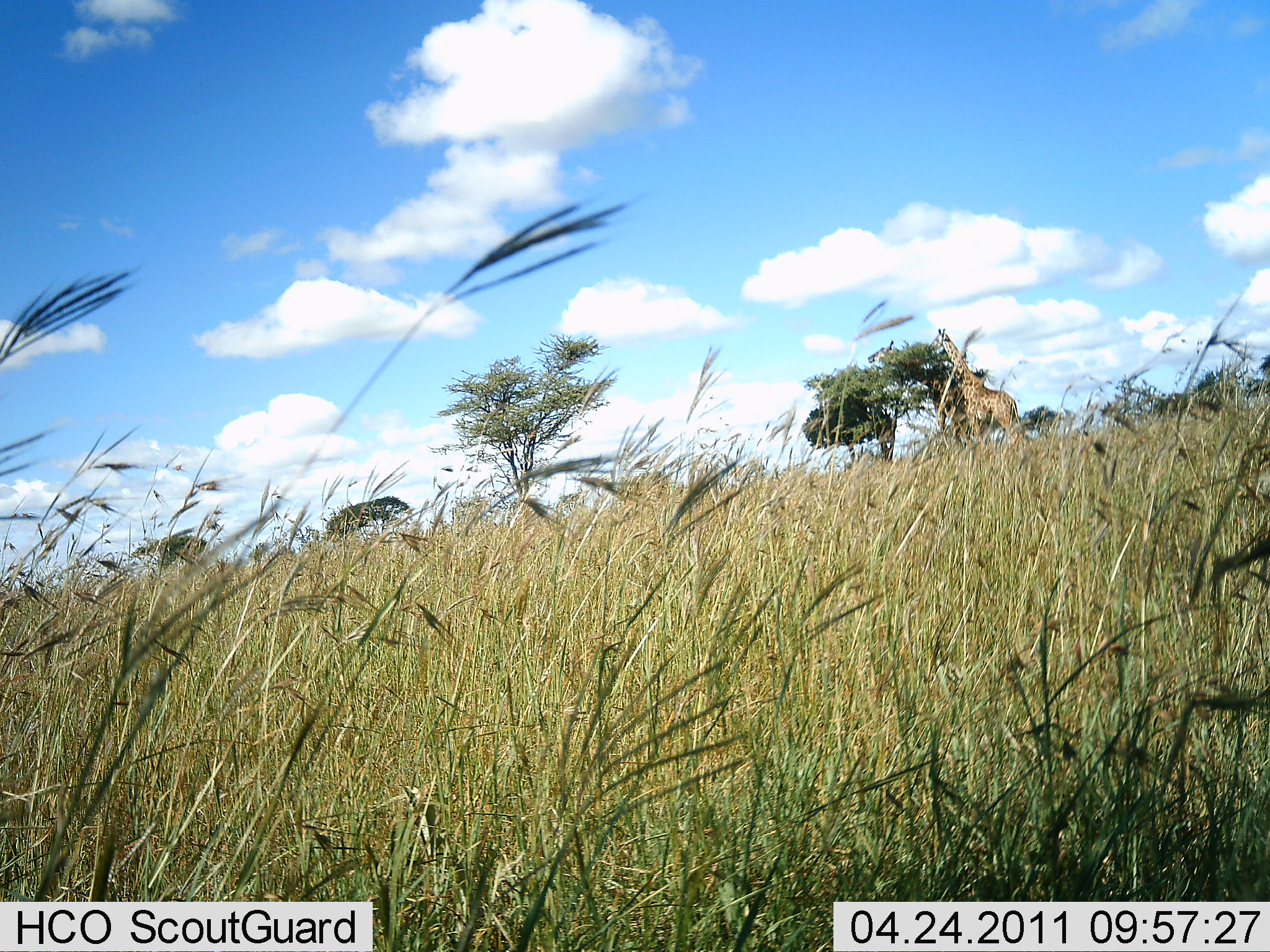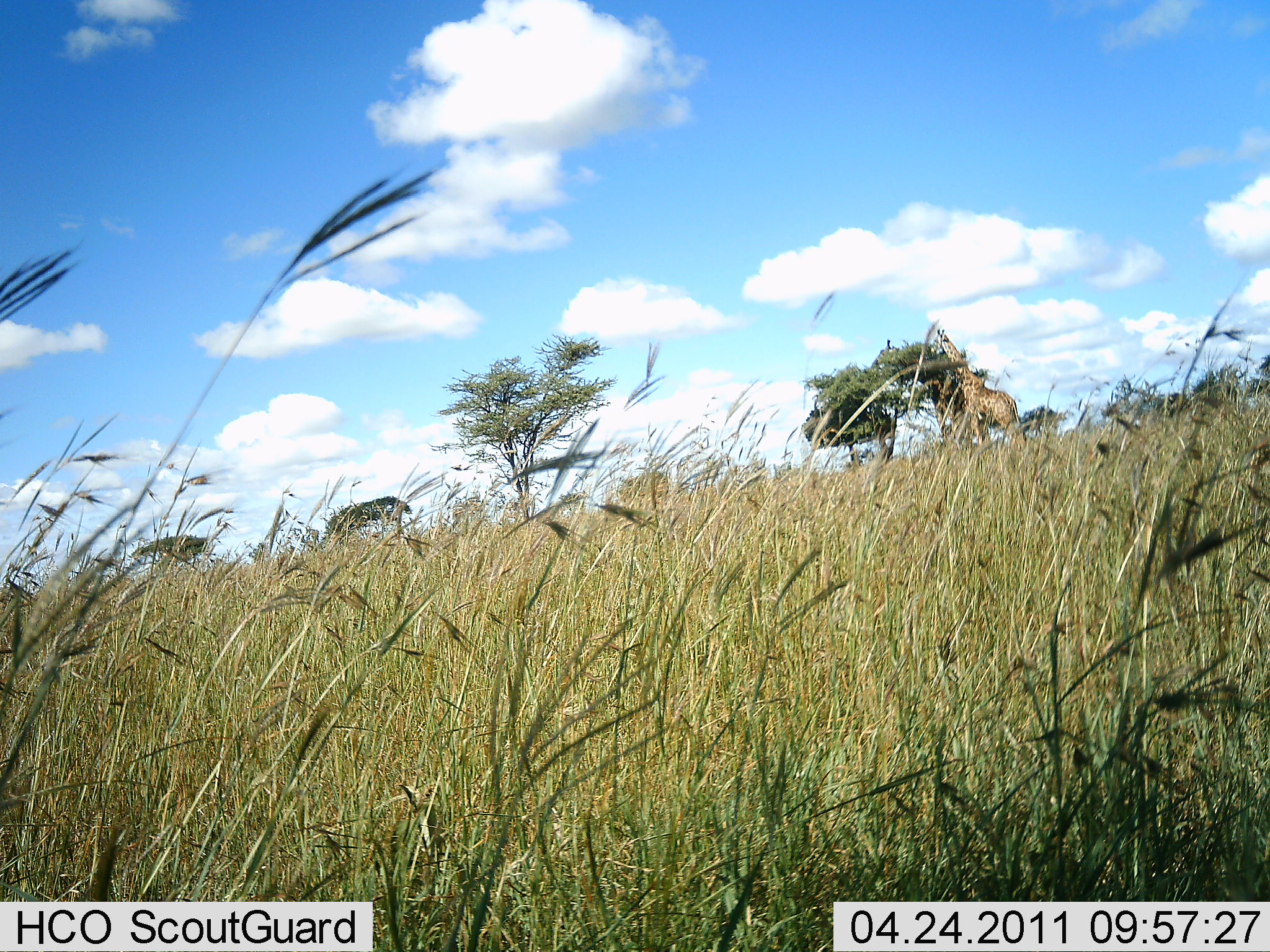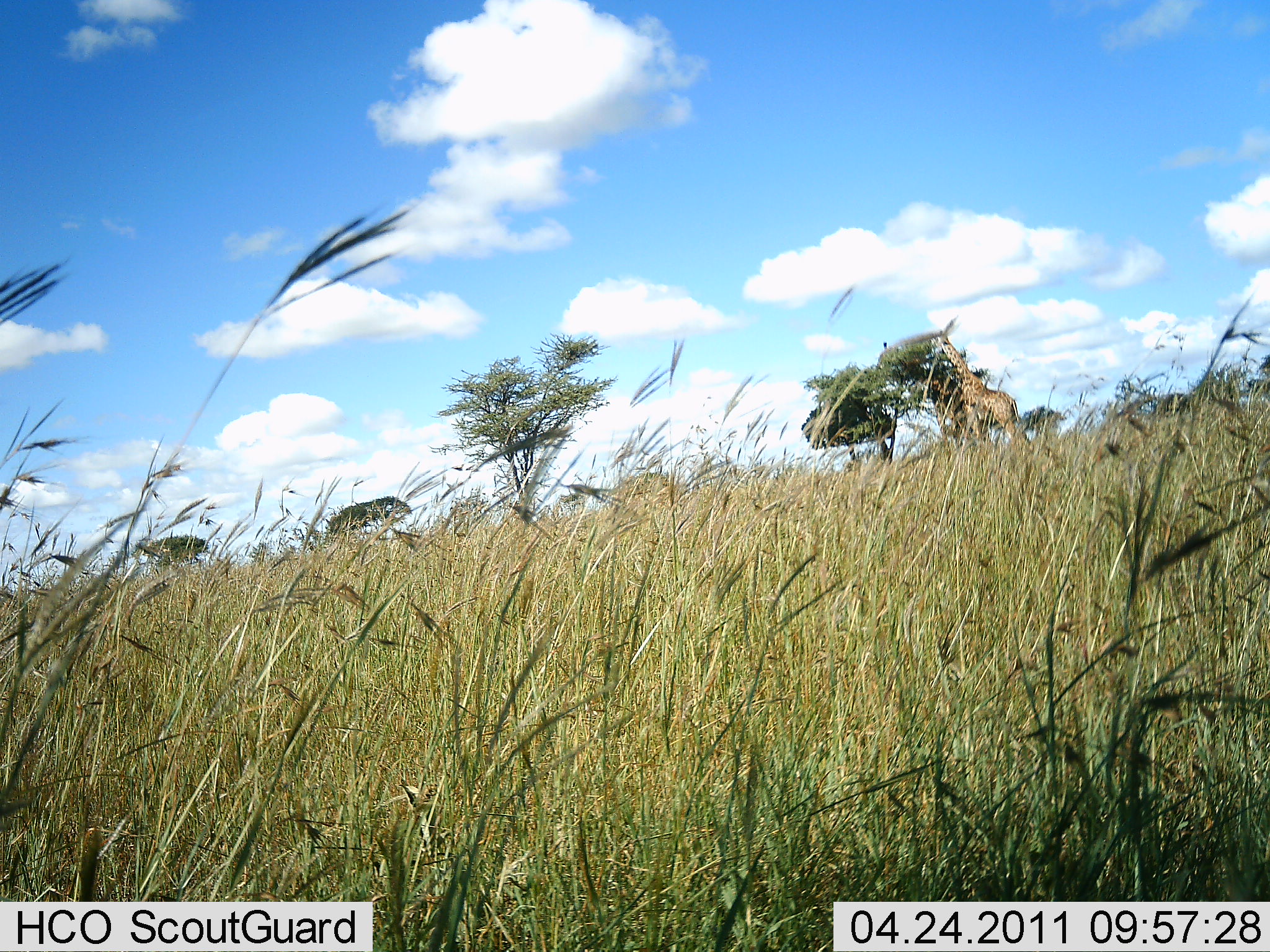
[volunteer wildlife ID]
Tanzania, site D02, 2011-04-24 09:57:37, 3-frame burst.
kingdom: Animalia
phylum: Chordata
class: Mammalia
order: Artiodactyla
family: Giraffidae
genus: Giraffa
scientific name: Giraffa camelopardalis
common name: giraffe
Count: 1.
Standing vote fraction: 38%.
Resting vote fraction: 0%.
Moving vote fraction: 0%.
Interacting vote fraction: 0%.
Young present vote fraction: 0%.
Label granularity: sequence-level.